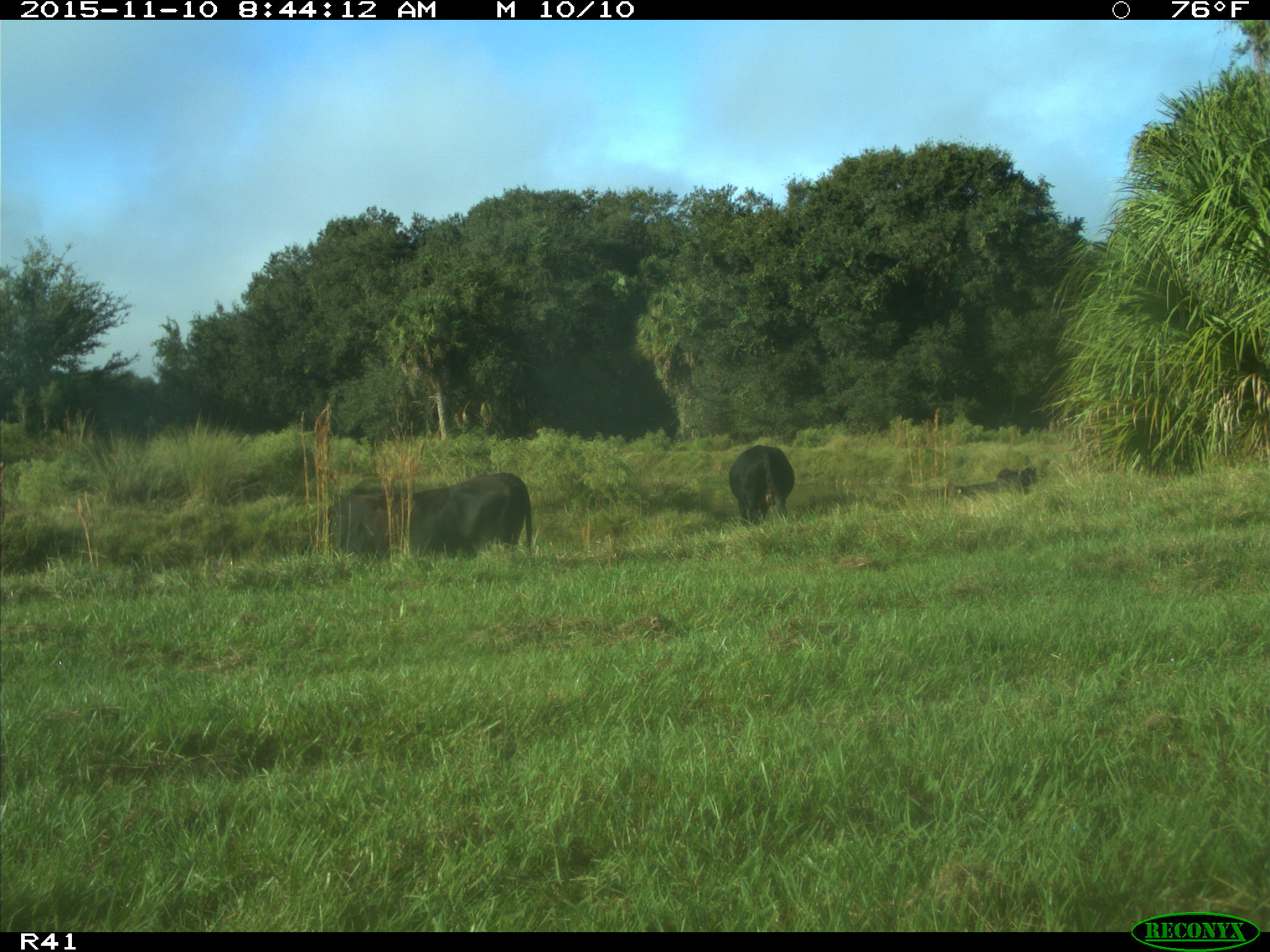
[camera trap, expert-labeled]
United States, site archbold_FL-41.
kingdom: Animalia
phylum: Chordata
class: Mammalia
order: Artiodactyla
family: Bovidae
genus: Bos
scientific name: Bos taurus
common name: domestic cow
Bos taurus (domestic cow).